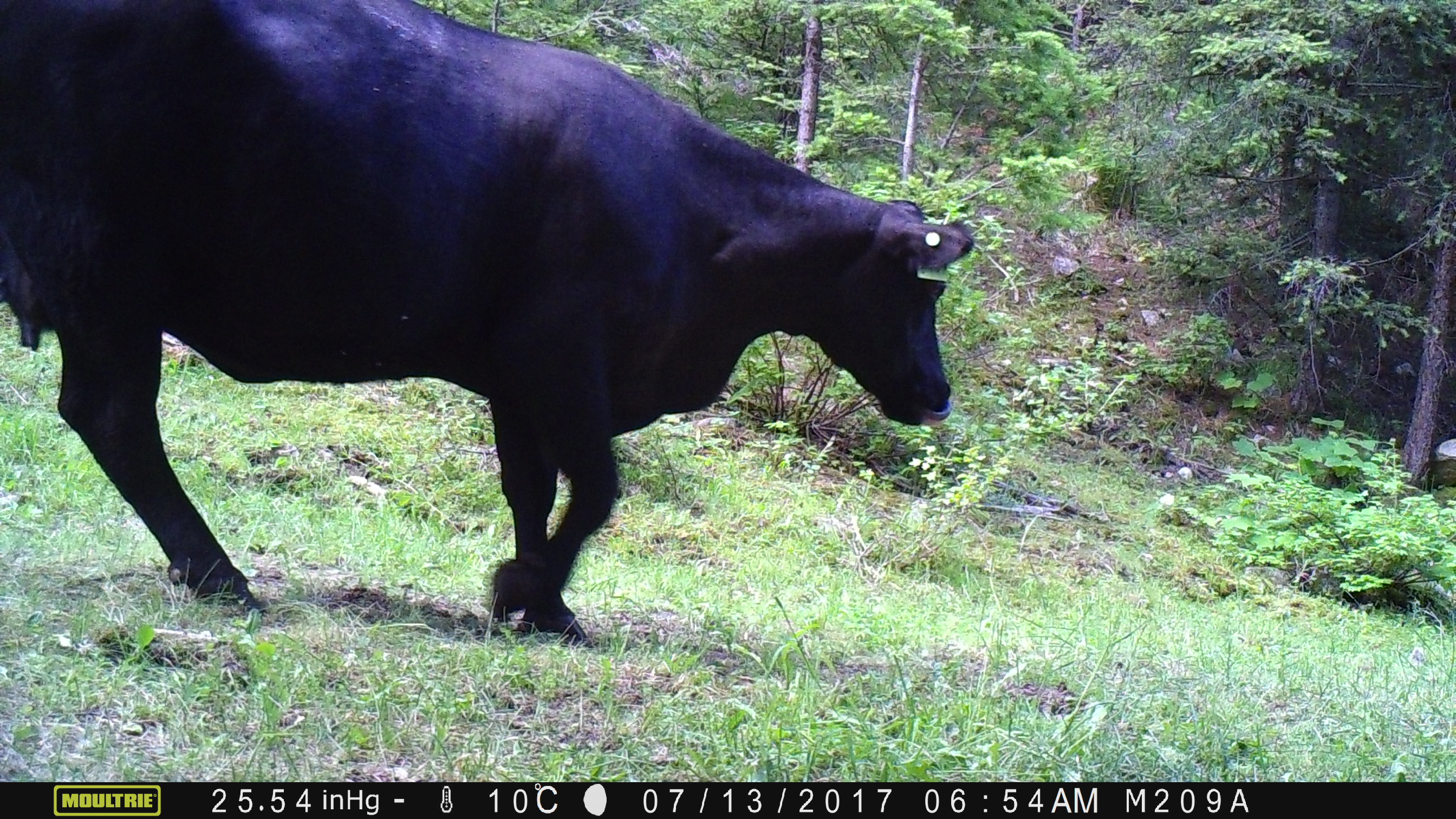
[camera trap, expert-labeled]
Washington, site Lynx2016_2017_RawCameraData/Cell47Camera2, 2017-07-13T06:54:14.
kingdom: Animalia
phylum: Chordata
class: Mammalia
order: Artiodactyla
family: Bovidae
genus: Bos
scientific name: Bos taurus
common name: domestic cattle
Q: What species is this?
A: Domestic cattle (Bos taurus).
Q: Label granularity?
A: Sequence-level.